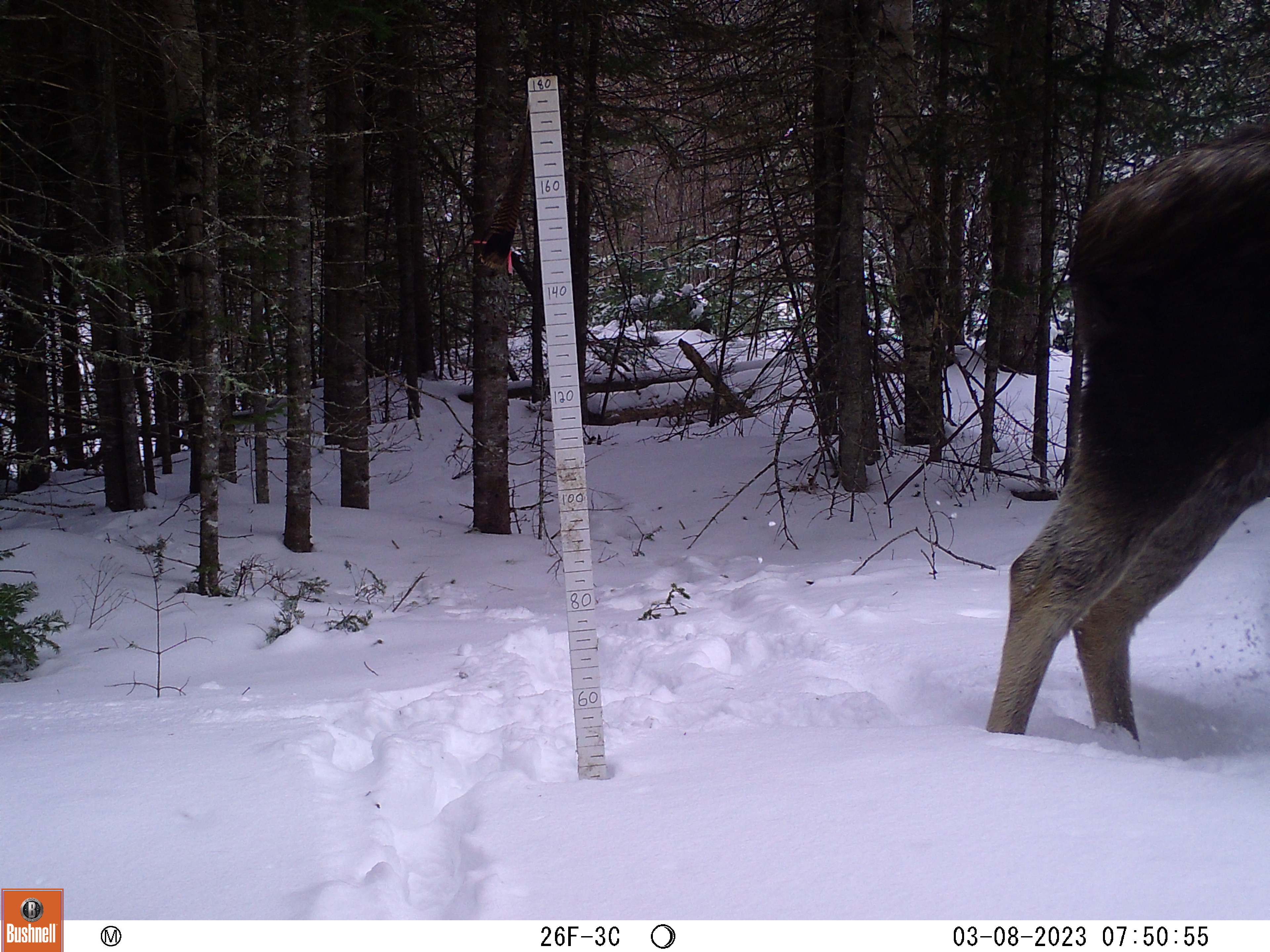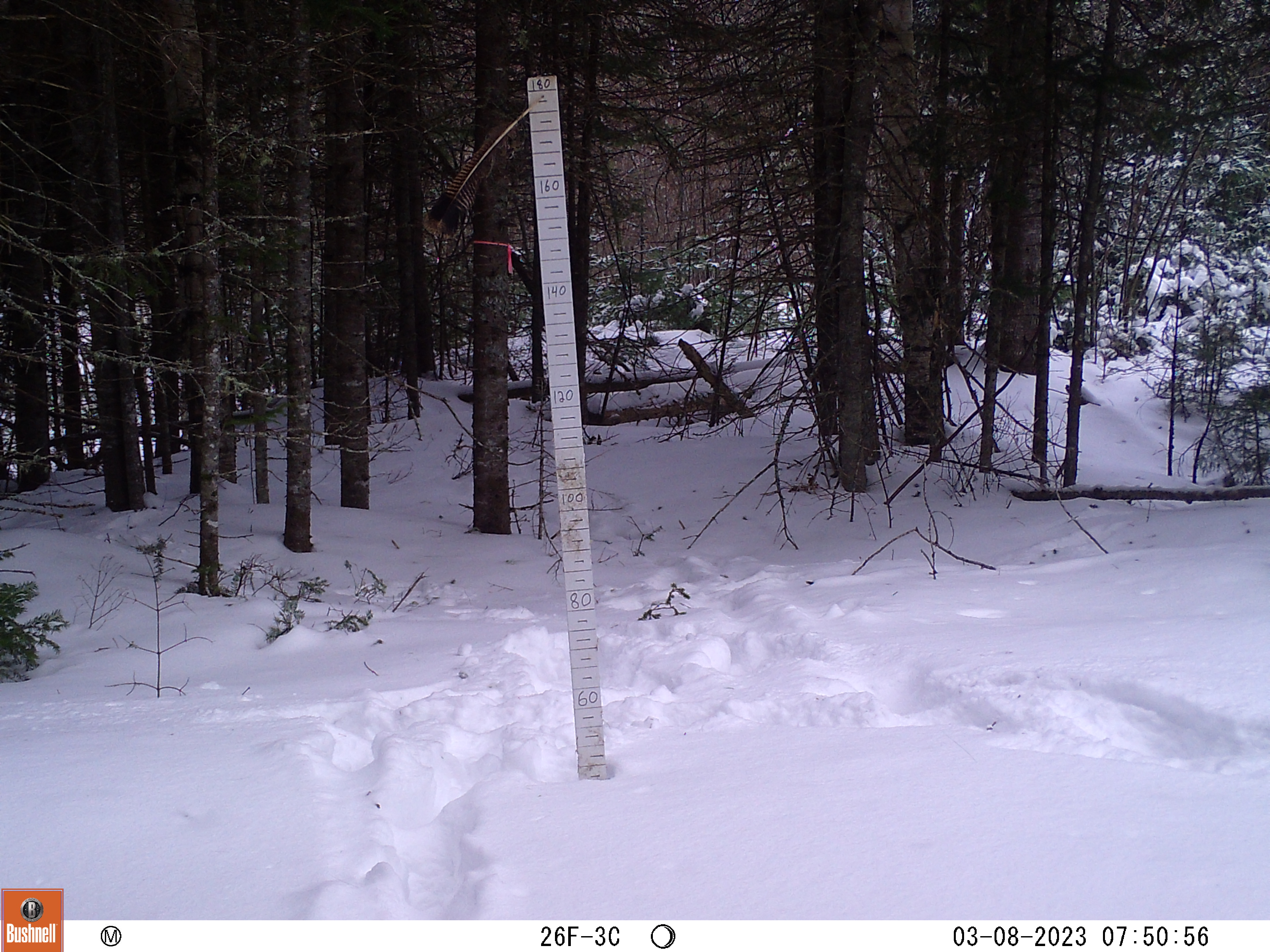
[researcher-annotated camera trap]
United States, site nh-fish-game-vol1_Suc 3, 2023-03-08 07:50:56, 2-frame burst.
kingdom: Animalia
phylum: Chordata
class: Mammalia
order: Artiodactyla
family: Cervidae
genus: Alces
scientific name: Alces alces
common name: moose